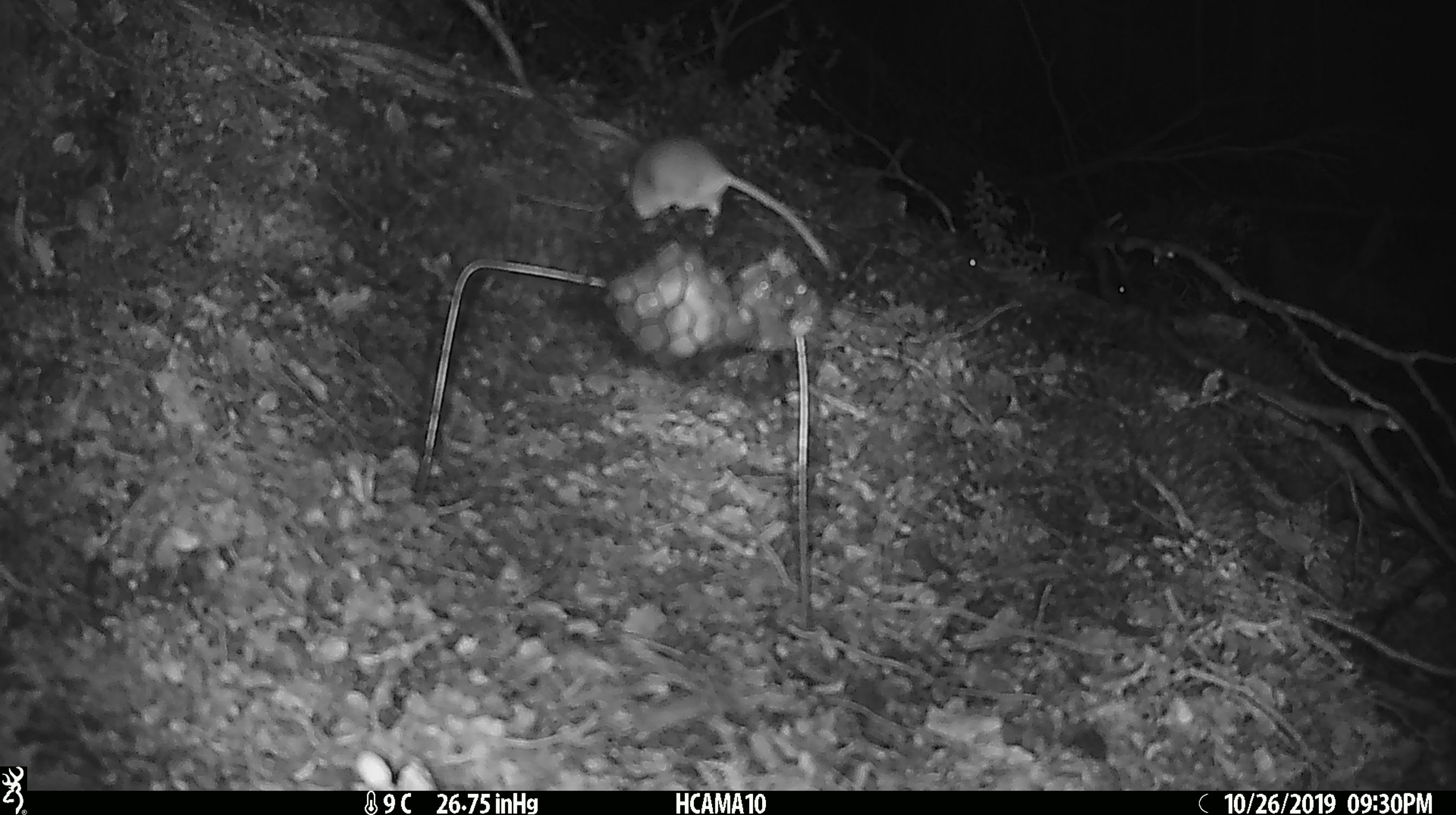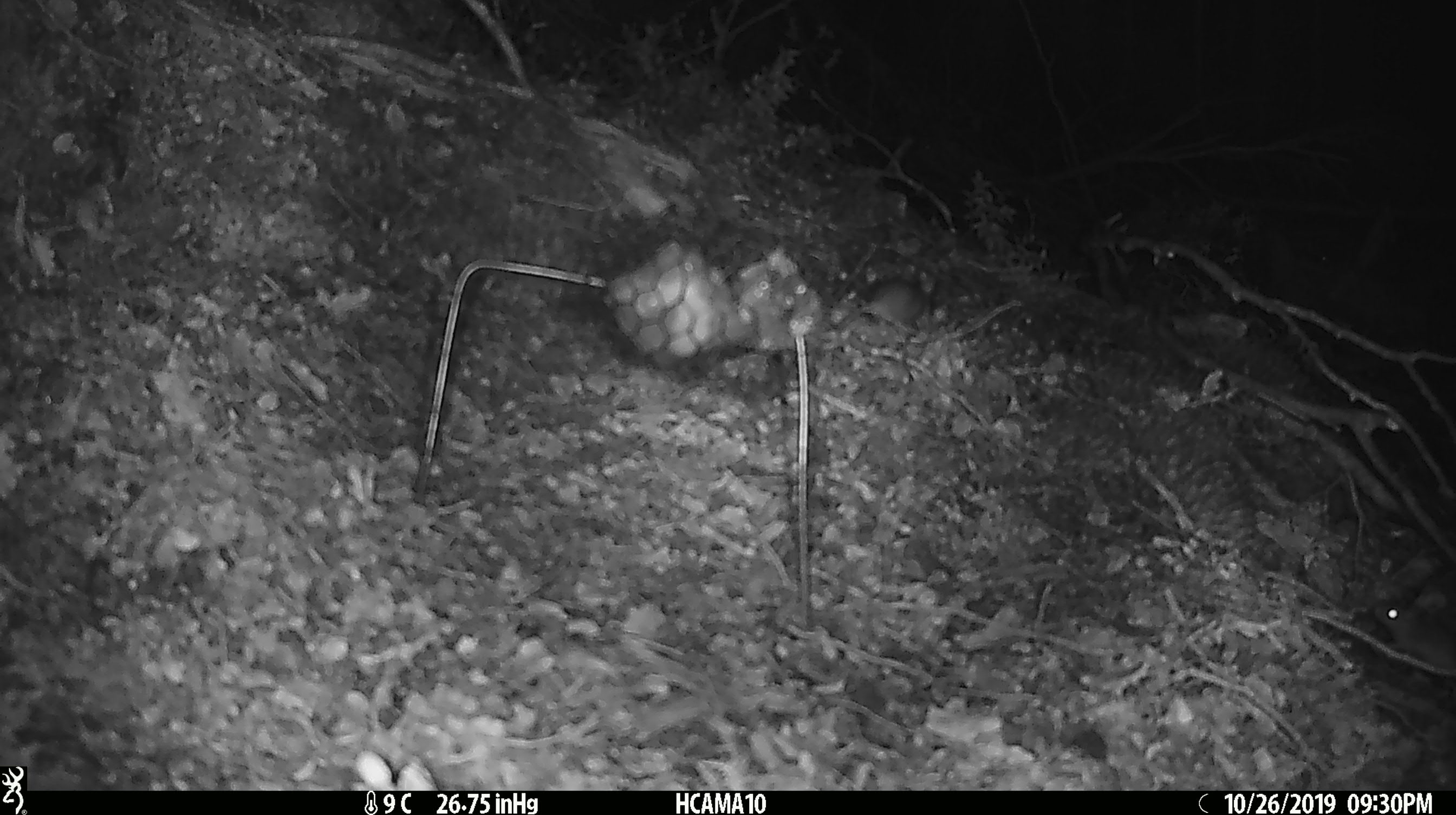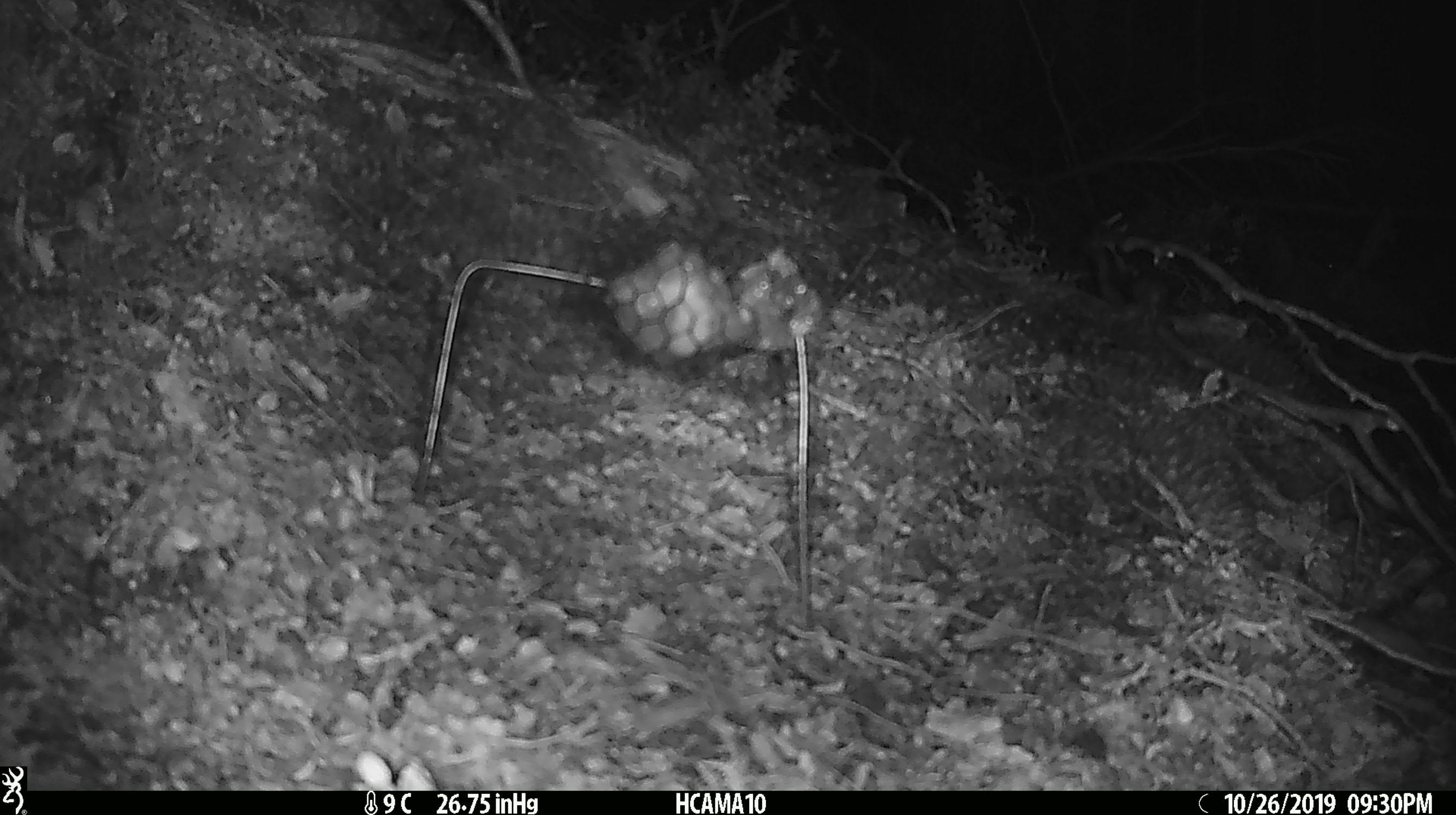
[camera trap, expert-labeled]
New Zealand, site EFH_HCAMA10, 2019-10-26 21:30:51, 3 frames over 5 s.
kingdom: Animalia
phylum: Chordata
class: Mammalia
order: Rodentia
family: Muridae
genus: Mus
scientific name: Mus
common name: mouse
Mouse (Mus).